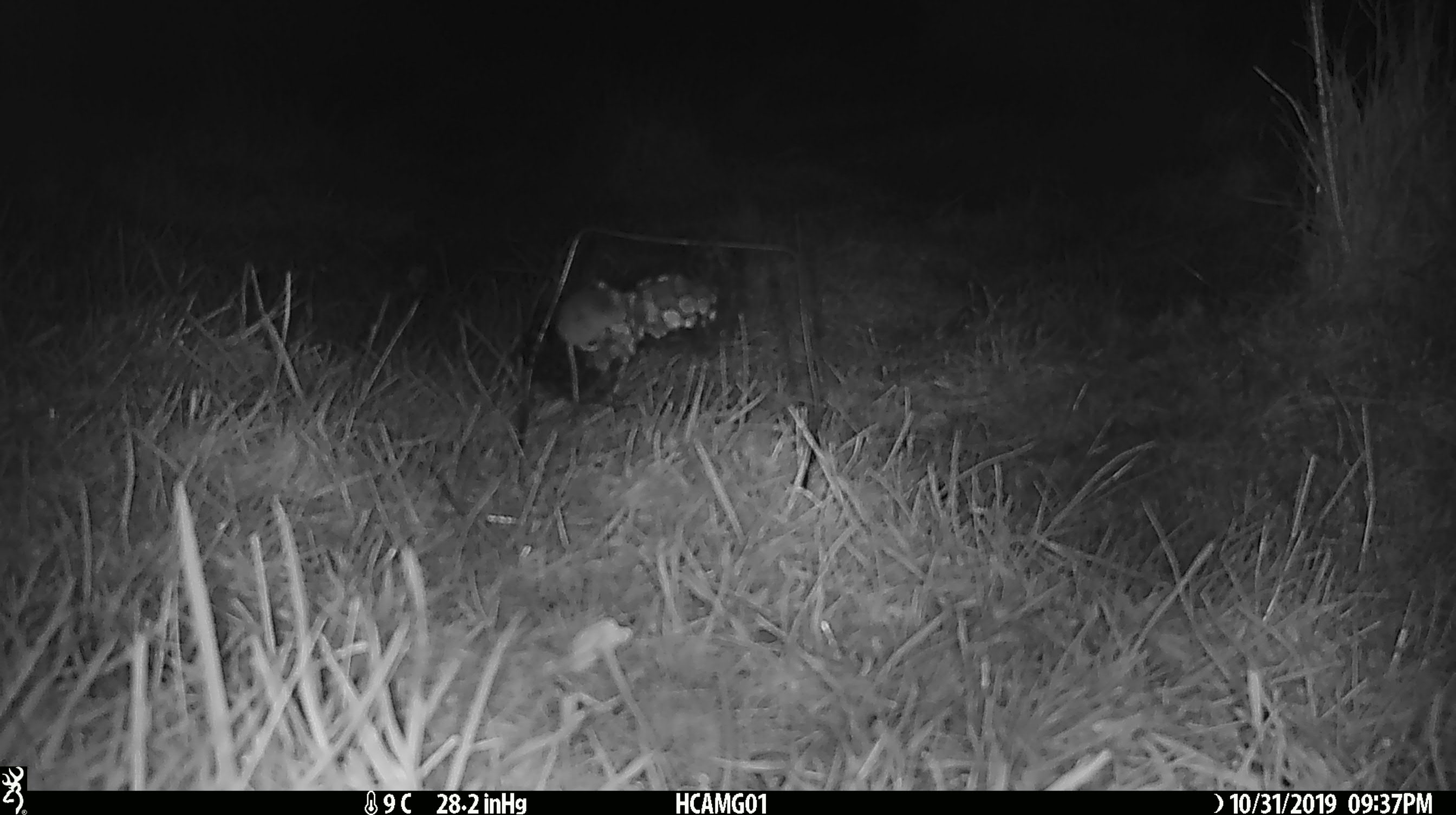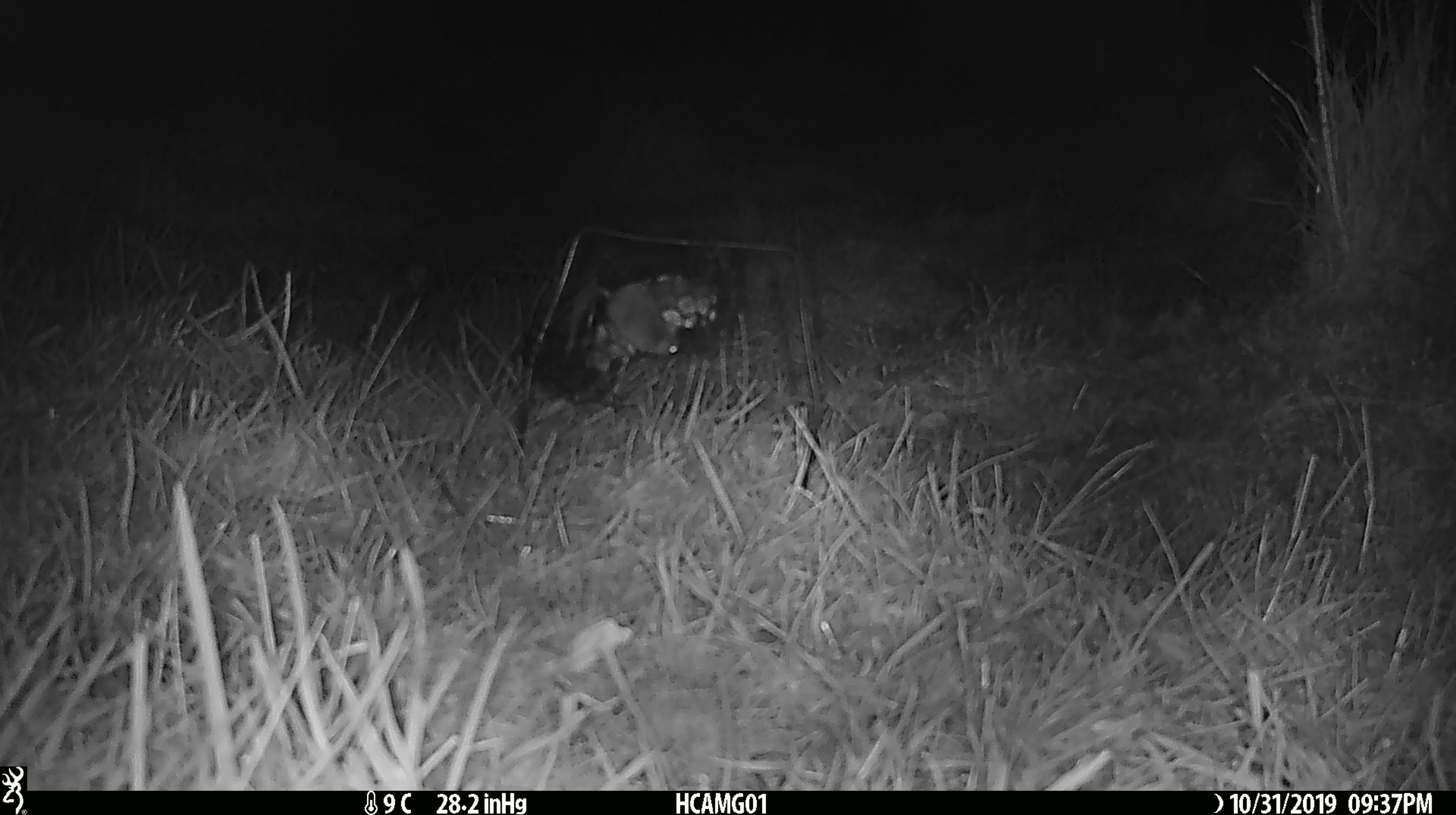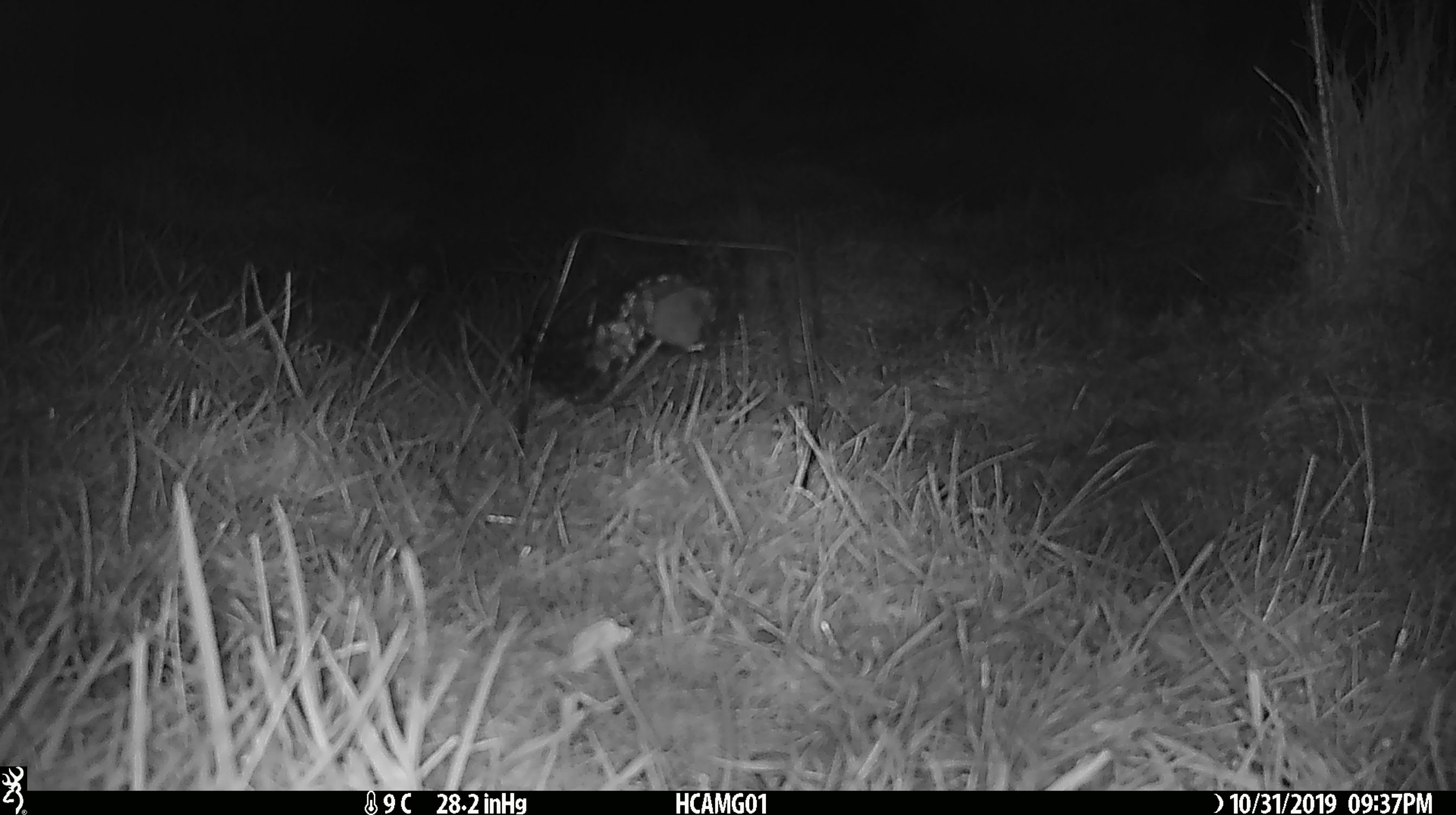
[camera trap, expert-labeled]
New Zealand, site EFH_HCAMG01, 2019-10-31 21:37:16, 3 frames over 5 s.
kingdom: Animalia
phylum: Chordata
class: Mammalia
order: Rodentia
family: Muridae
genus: Mus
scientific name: Mus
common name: mouse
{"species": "mouse (Mus)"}